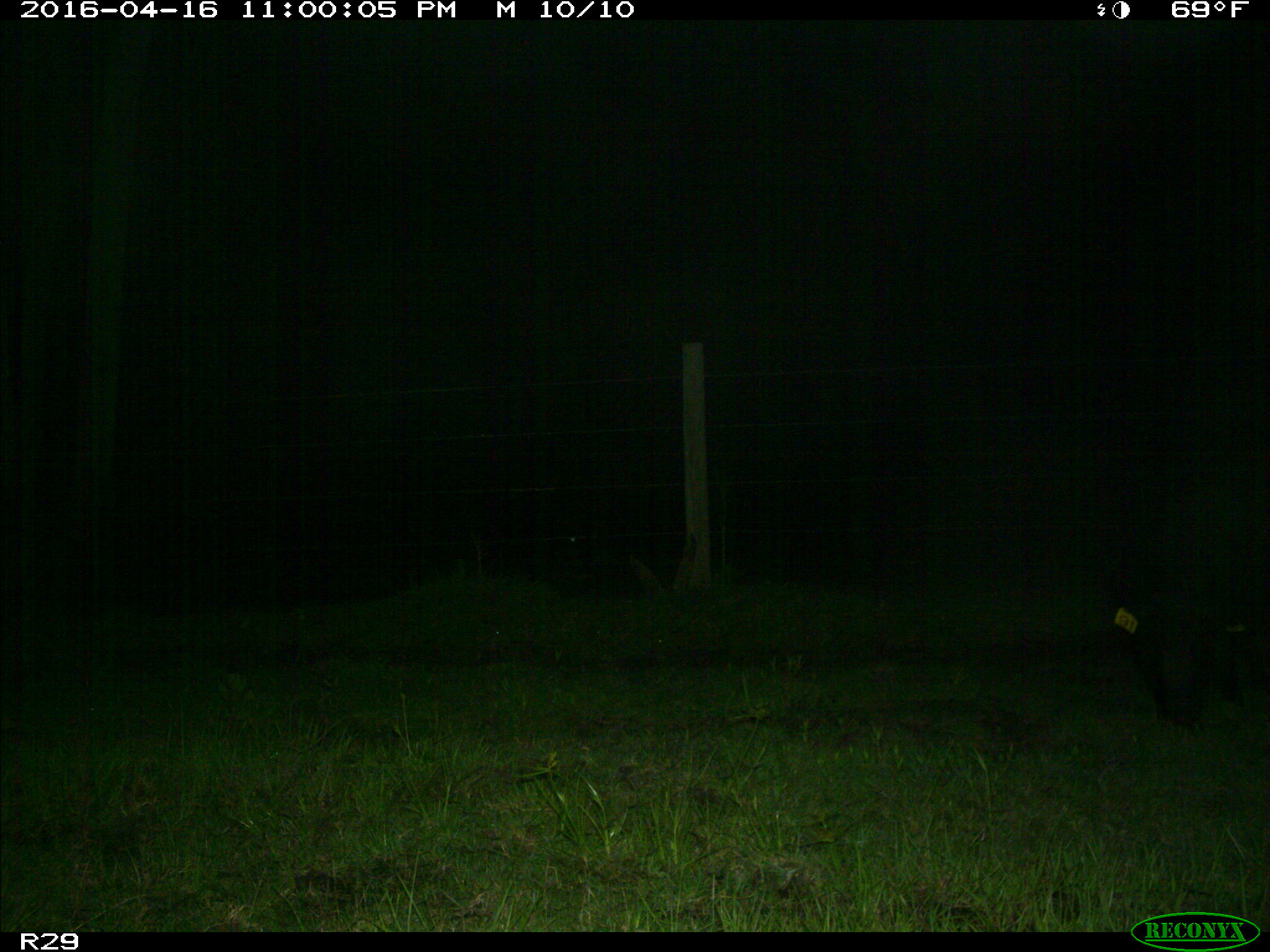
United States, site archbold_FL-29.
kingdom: Animalia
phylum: Chordata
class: Mammalia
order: Artiodactyla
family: Suidae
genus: Sus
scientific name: Sus scrofa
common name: wild boar